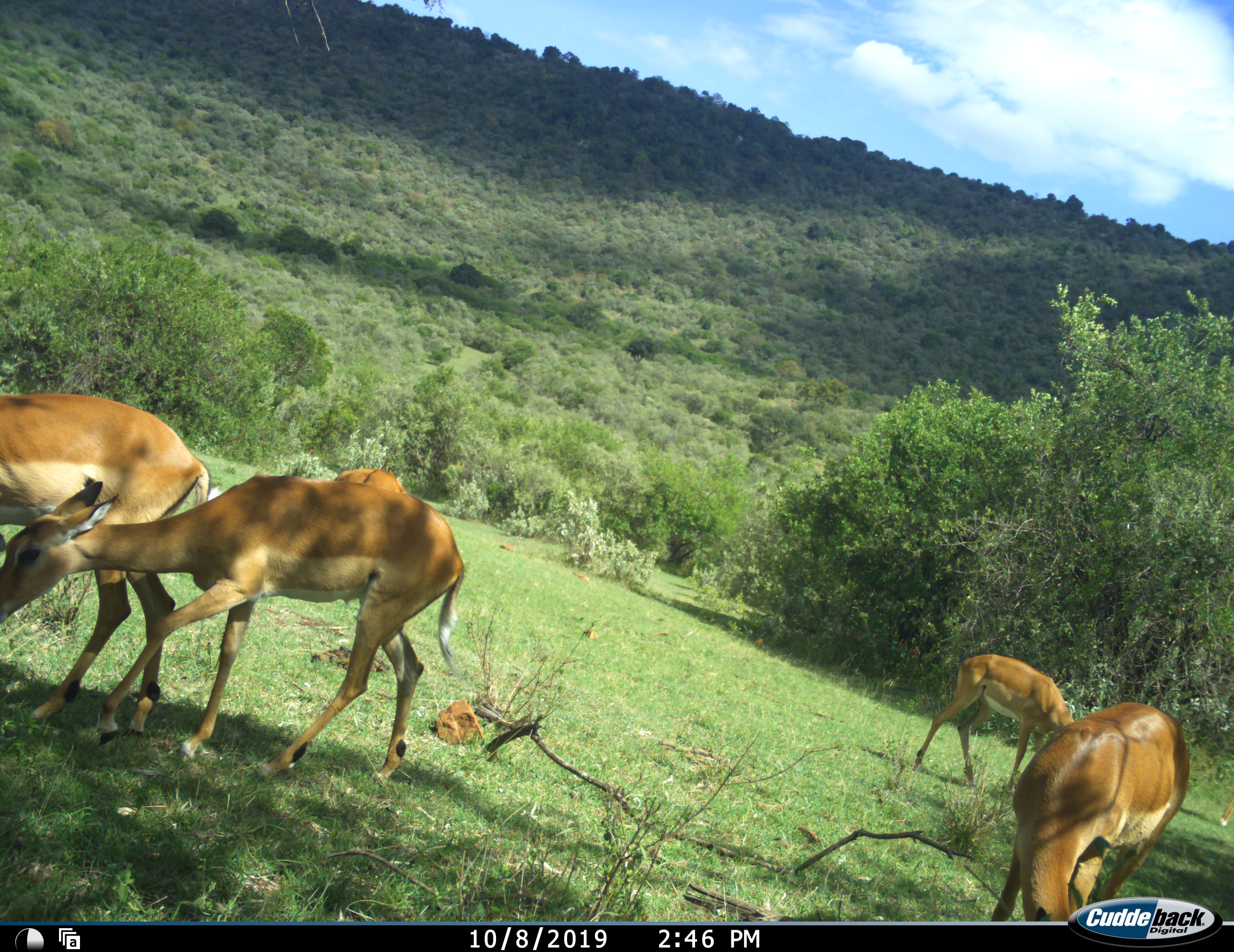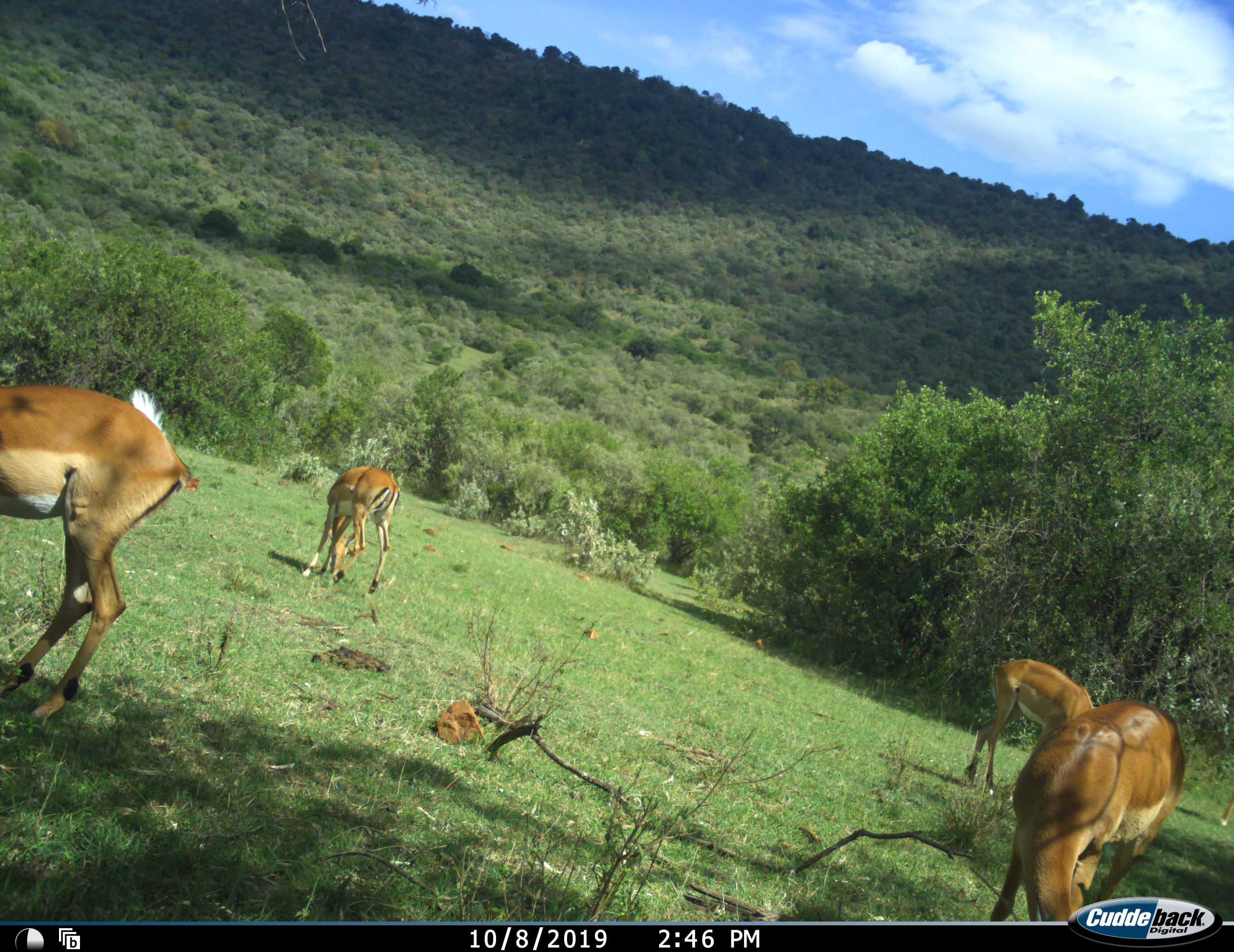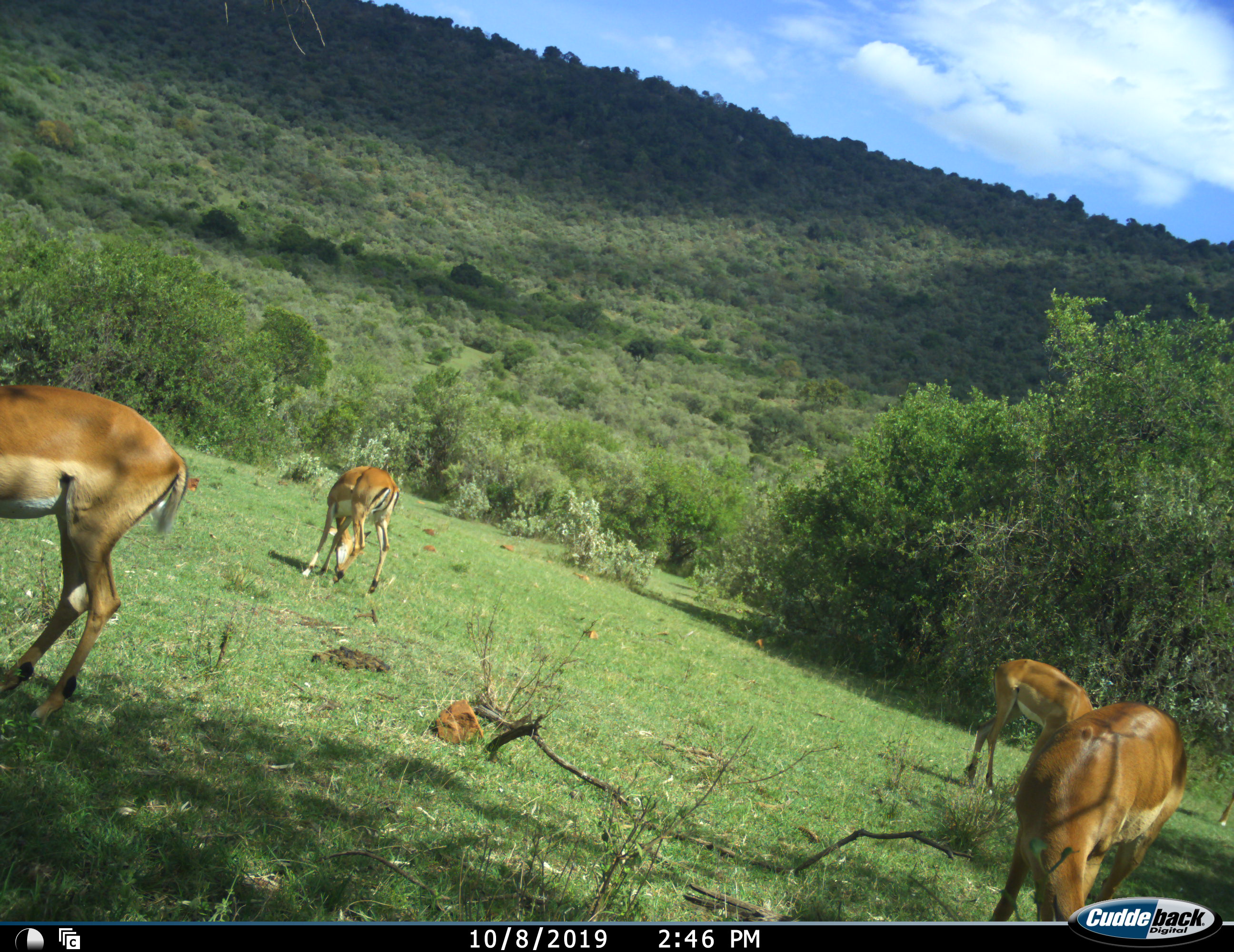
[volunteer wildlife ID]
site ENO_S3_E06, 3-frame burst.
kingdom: Animalia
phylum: Chordata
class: Mammalia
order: Artiodactyla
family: Bovidae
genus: Aepyceros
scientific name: Aepyceros melampus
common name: impala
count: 5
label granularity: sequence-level